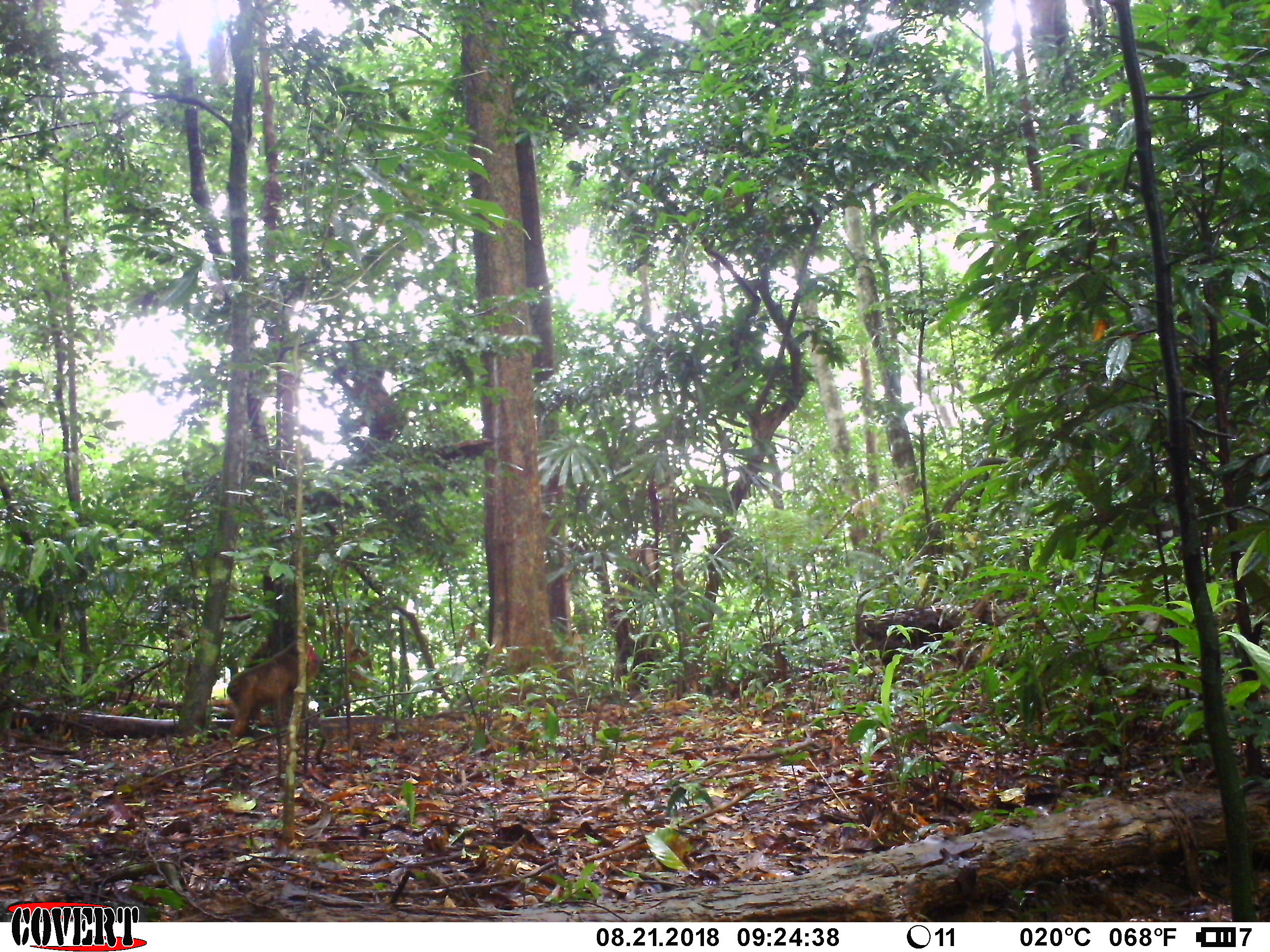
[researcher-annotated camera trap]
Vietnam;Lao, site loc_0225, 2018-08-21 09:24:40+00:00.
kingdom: Animalia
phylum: Chordata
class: Mammalia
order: Primates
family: Cercopithecidae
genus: Macaca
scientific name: Macaca arctoides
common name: stump-tailed macaque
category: stump tailed macaque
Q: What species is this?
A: Stump tailed macaque (stump-tailed macaque) (Macaca arctoides).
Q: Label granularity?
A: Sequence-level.